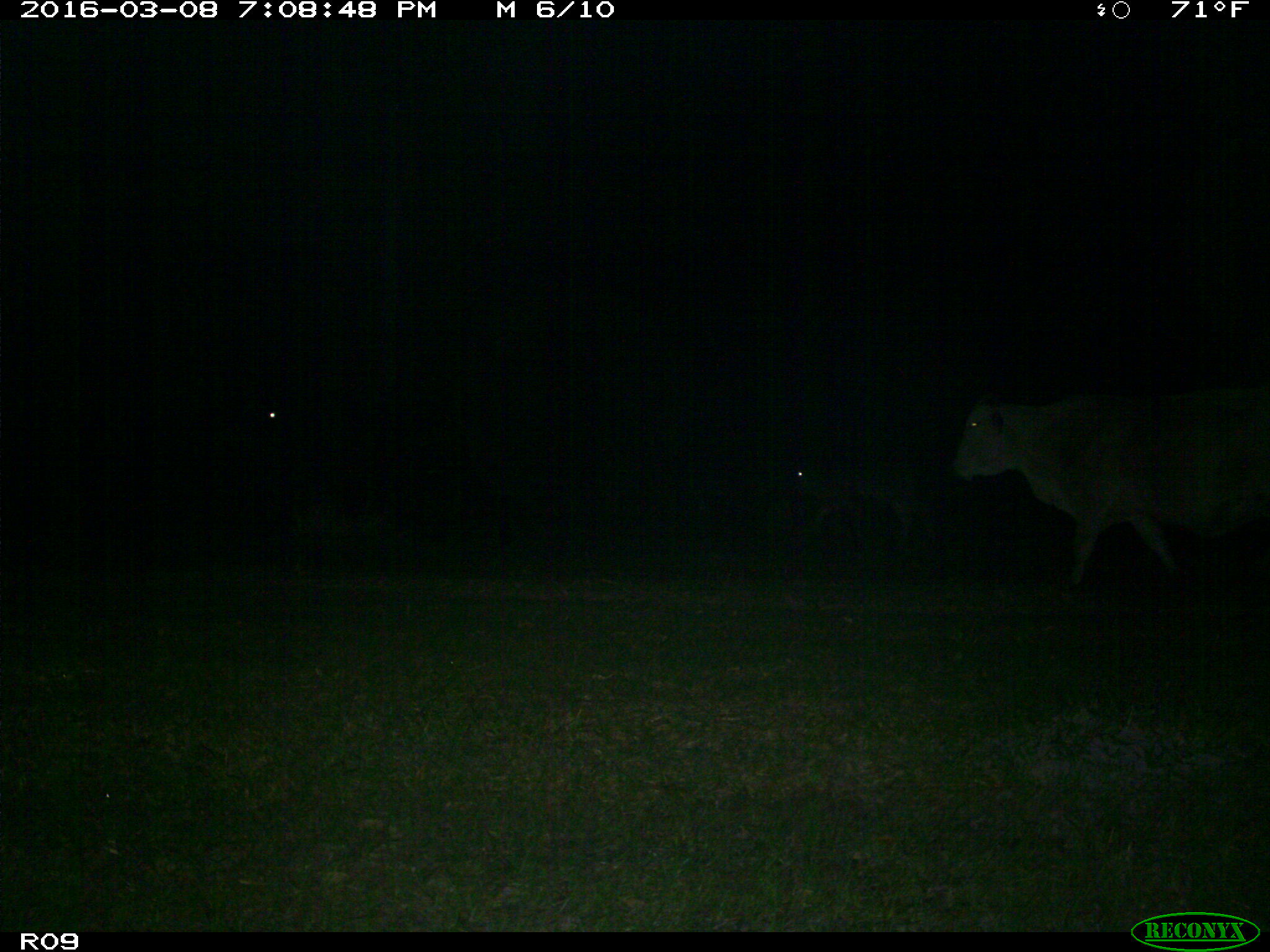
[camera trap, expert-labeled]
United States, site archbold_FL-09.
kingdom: Animalia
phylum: Chordata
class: Mammalia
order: Artiodactyla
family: Bovidae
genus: Bos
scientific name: Bos taurus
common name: domestic cow